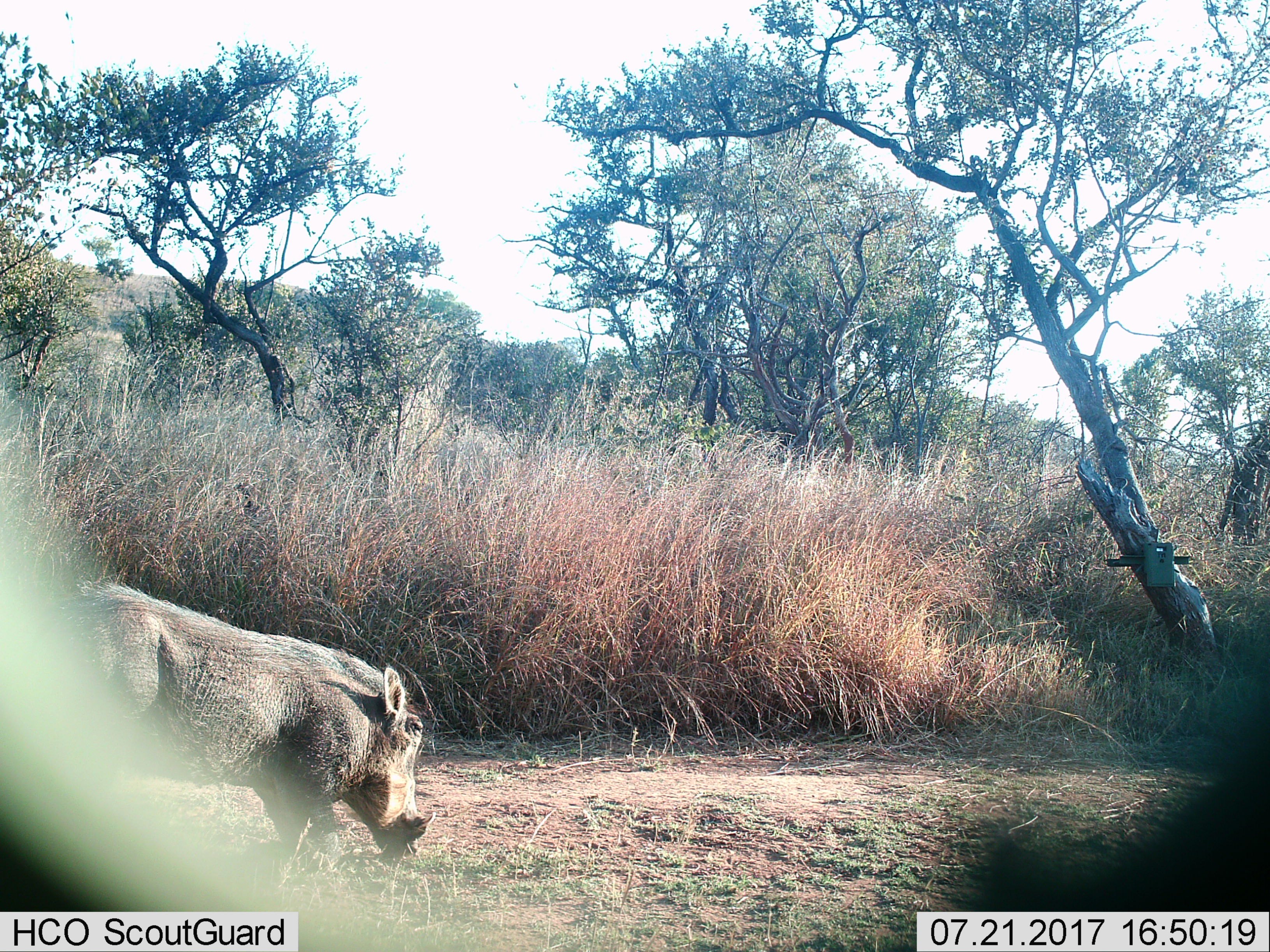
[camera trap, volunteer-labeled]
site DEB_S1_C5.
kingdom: Animalia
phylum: Chordata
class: Mammalia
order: Artiodactyla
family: Suidae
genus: Phacochoerus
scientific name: Phacochoerus africanus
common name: warthog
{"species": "warthog (Phacochoerus africanus)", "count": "1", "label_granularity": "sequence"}